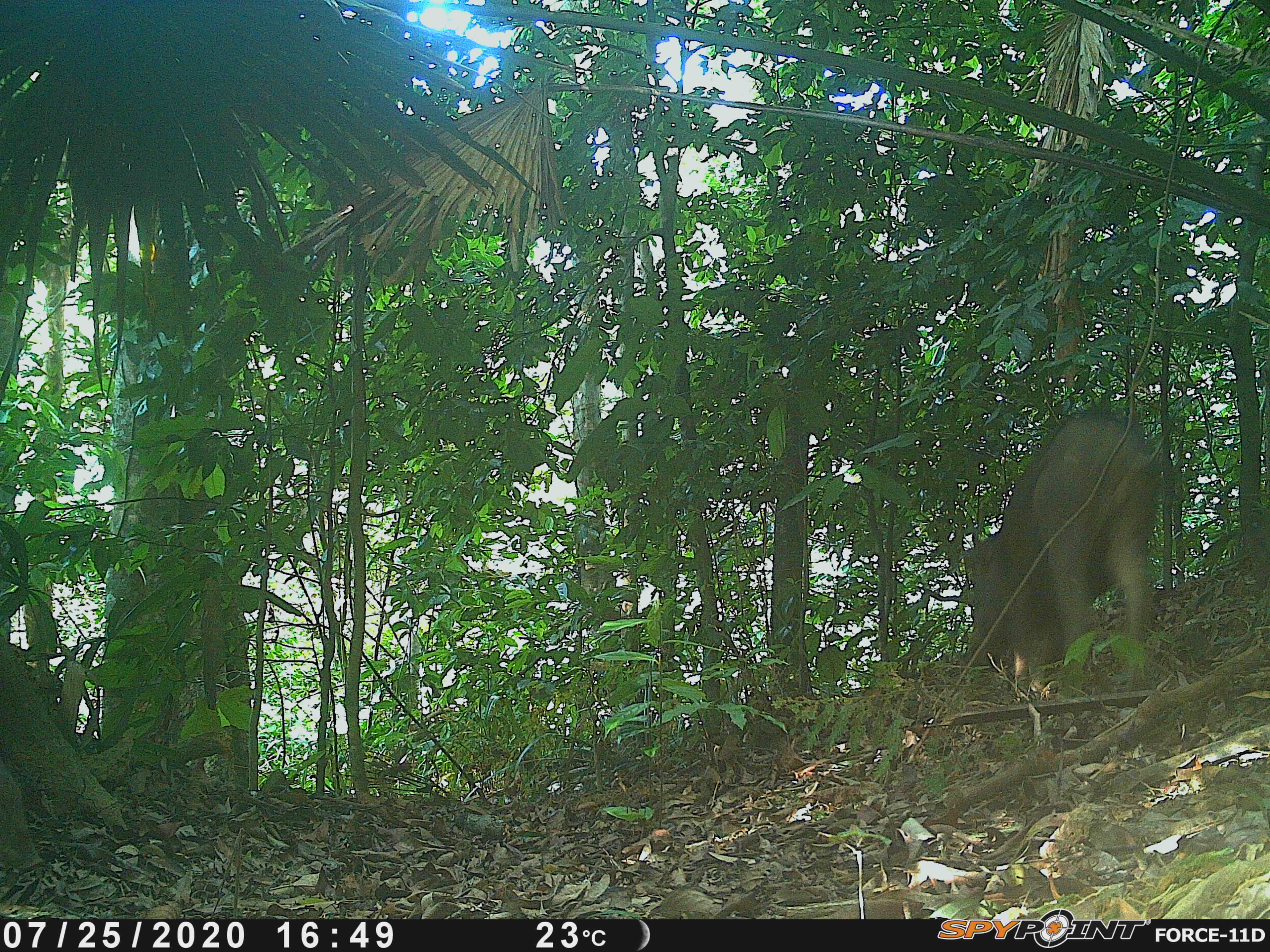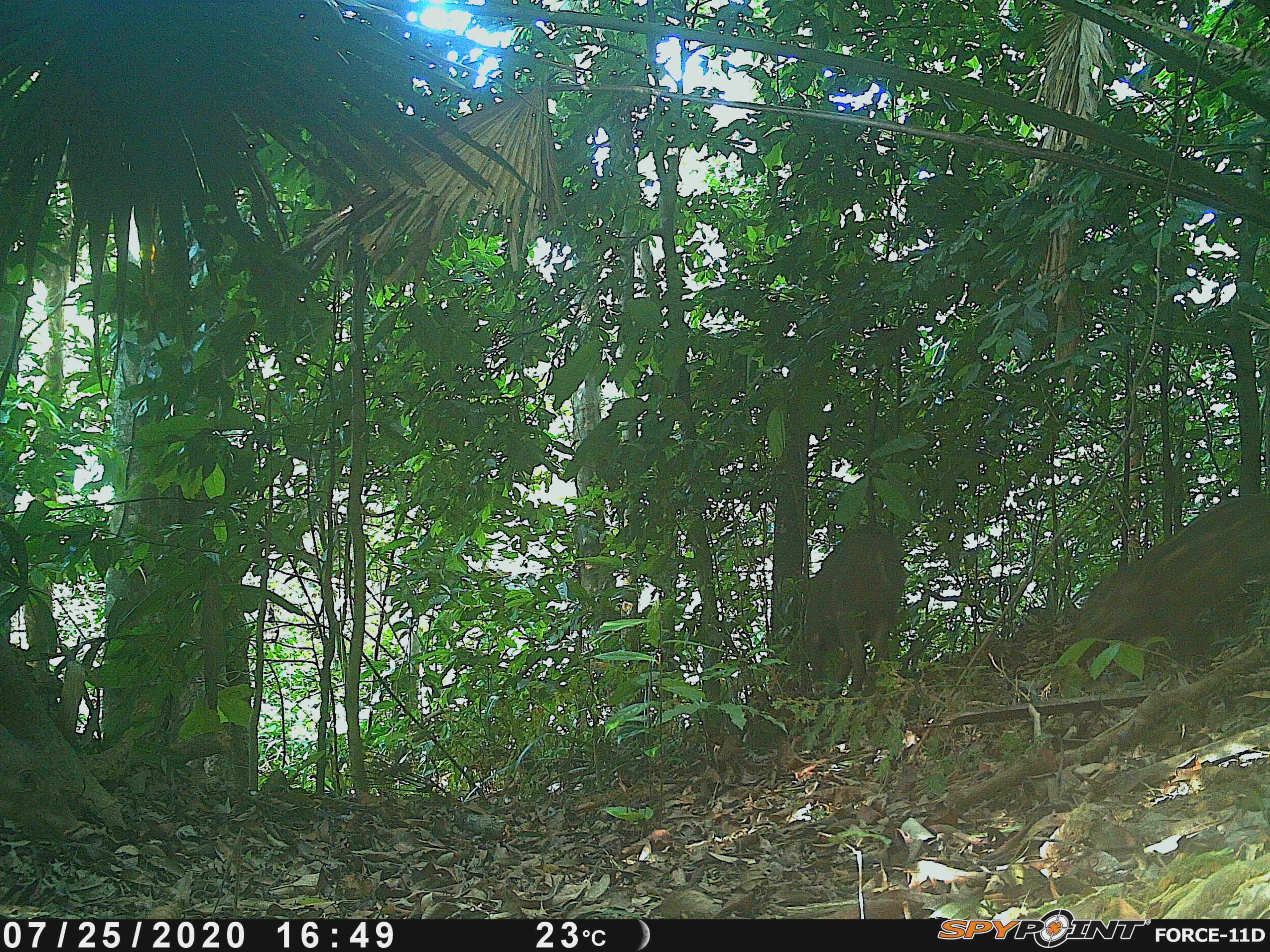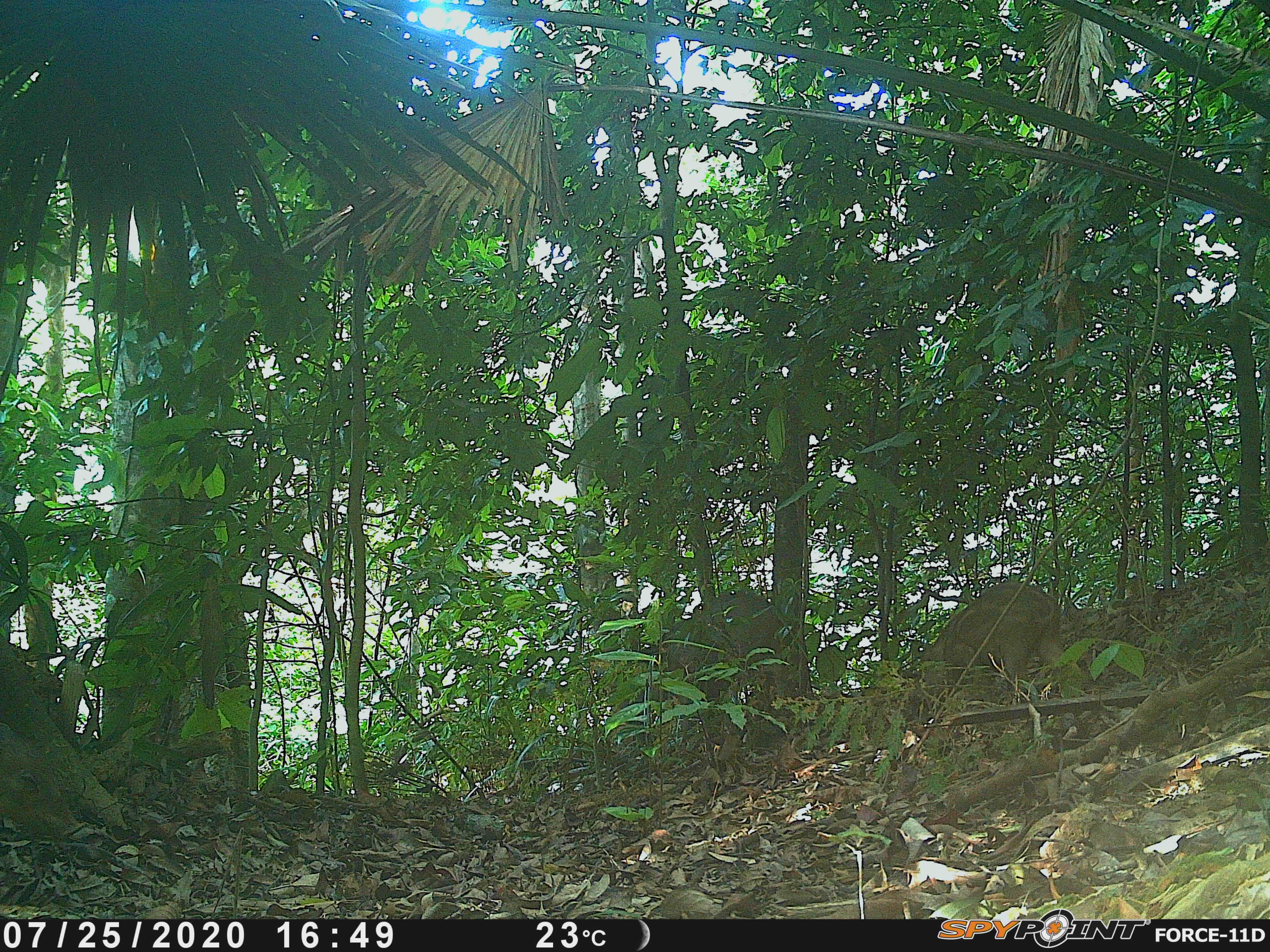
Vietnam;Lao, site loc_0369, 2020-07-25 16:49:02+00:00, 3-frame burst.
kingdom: Animalia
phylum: Chordata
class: Mammalia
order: Artiodactyla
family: Suidae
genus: Sus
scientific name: Sus scrofa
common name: eurasian wild pig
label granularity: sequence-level